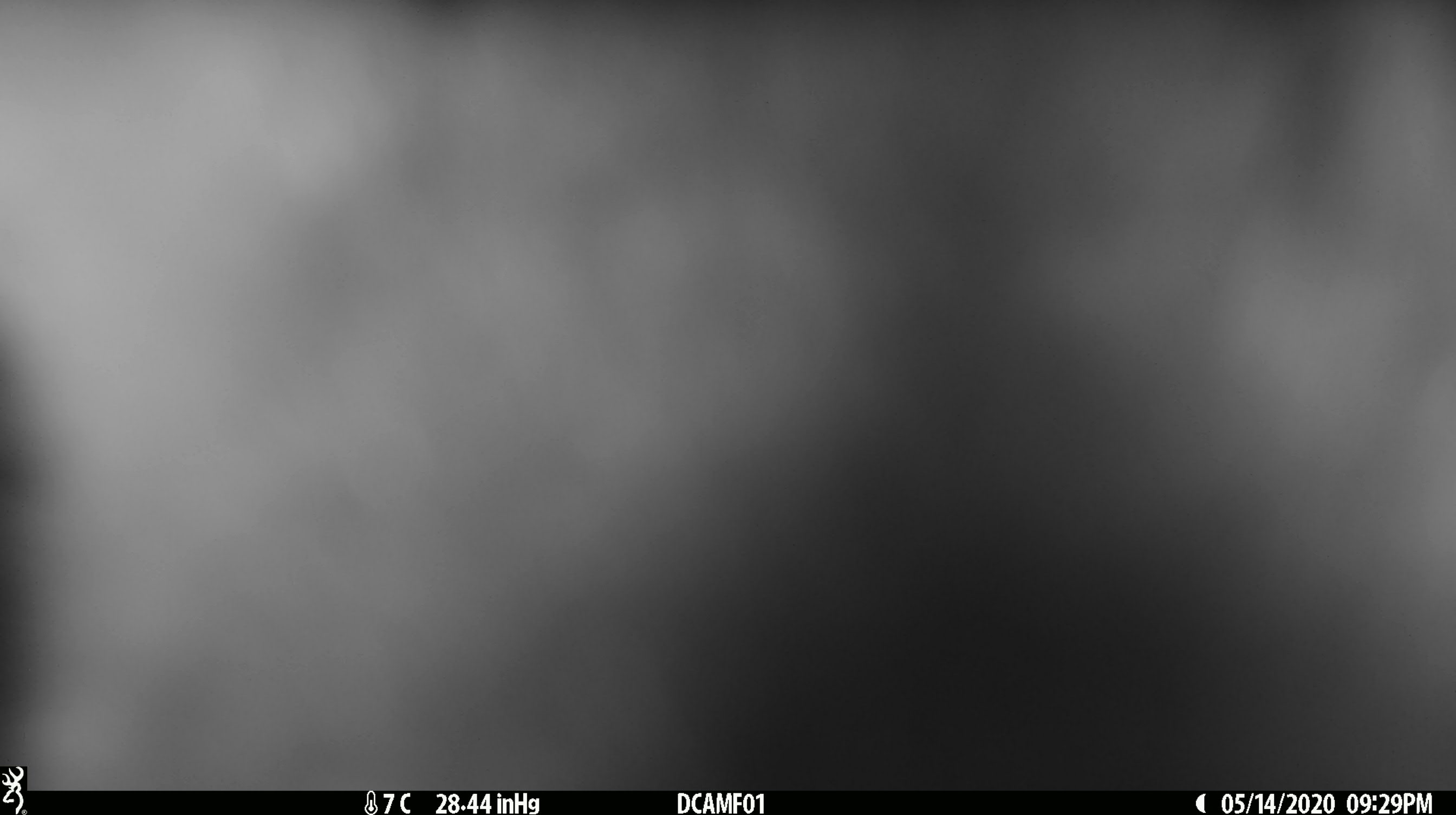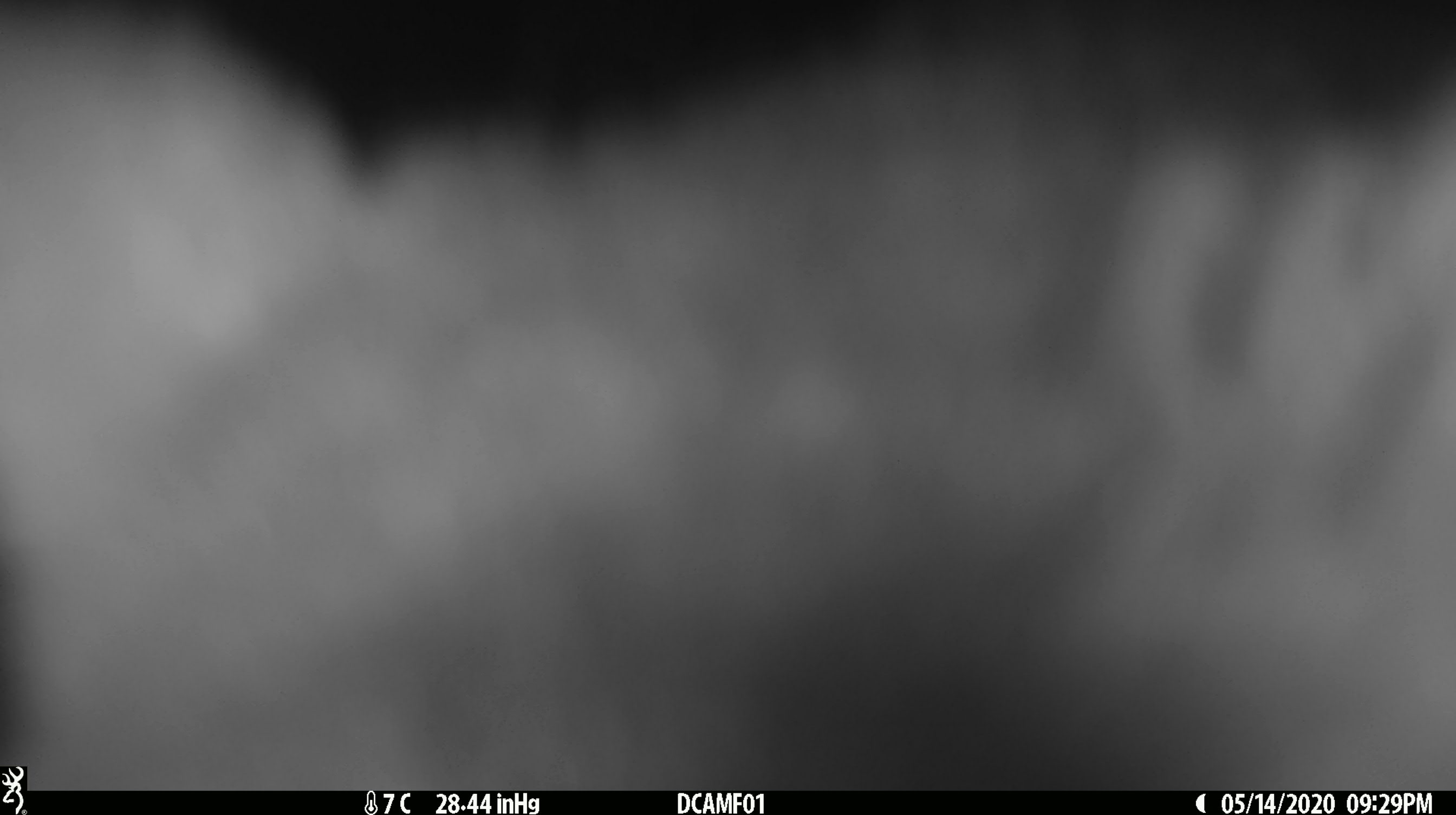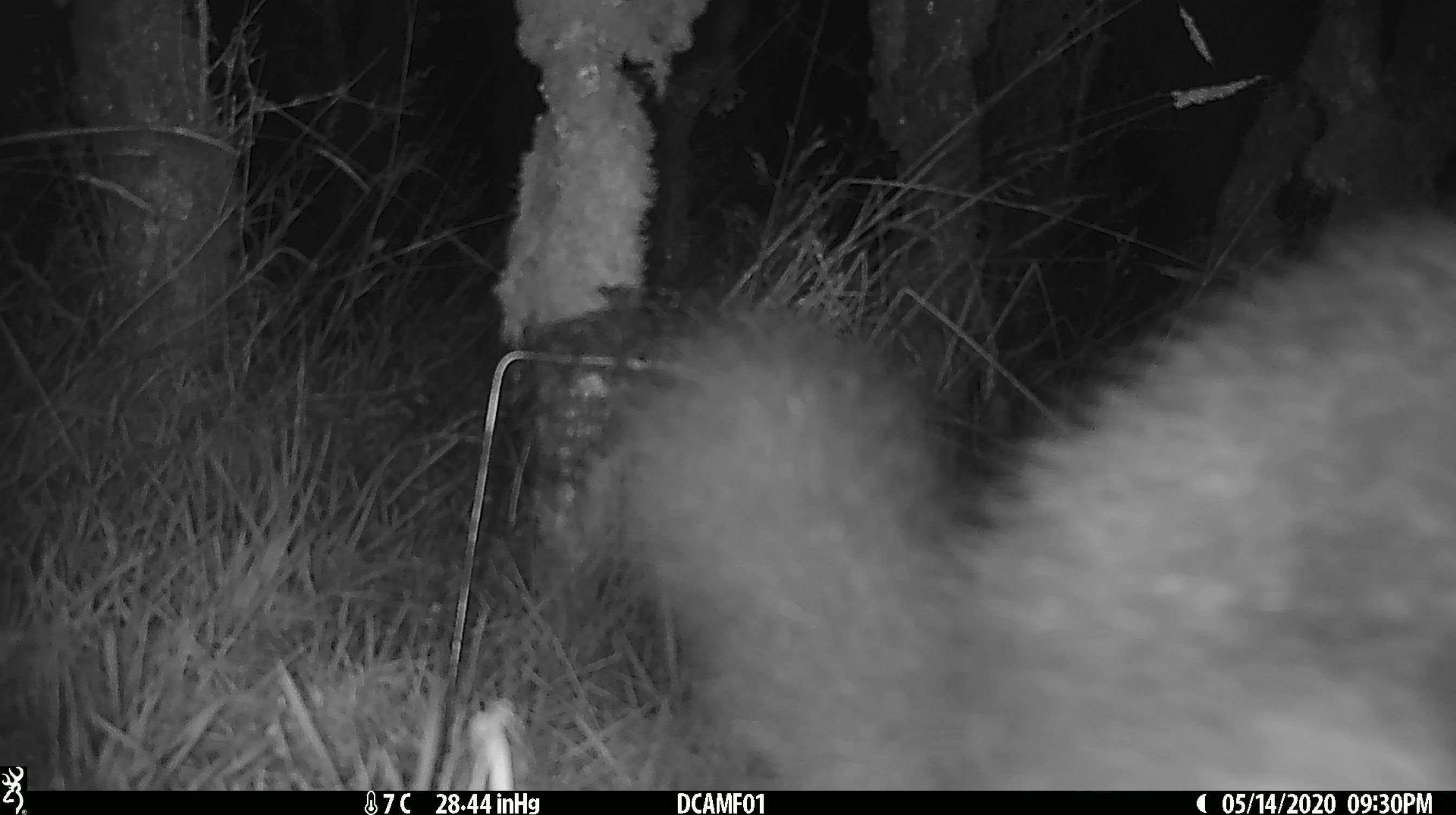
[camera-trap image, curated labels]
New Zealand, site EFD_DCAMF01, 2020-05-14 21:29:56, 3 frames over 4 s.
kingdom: Animalia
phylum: Chordata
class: Mammalia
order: Diprotodontia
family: Phalangeridae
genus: Trichosurus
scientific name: Trichosurus vulpecula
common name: common brushtail possum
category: possum